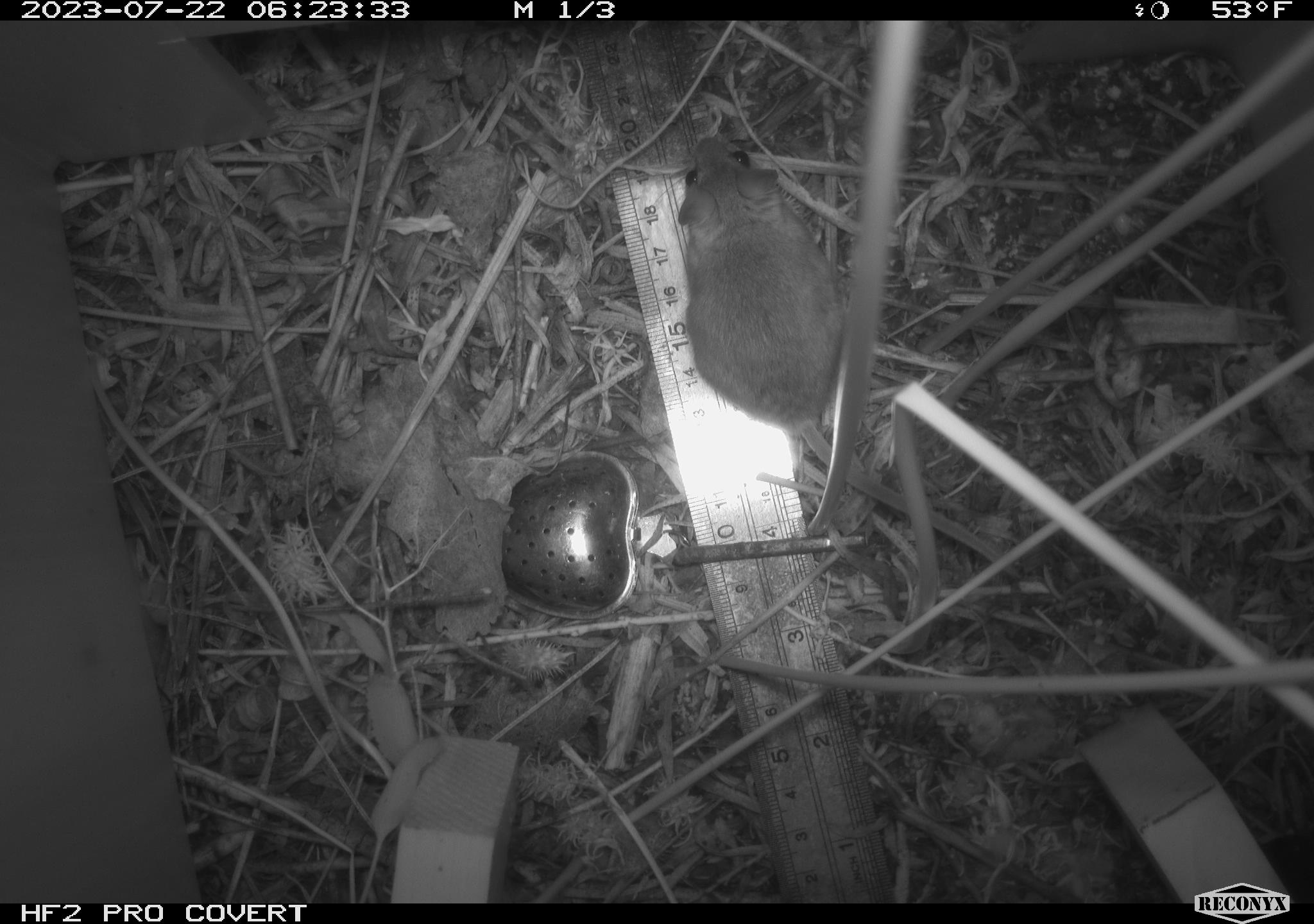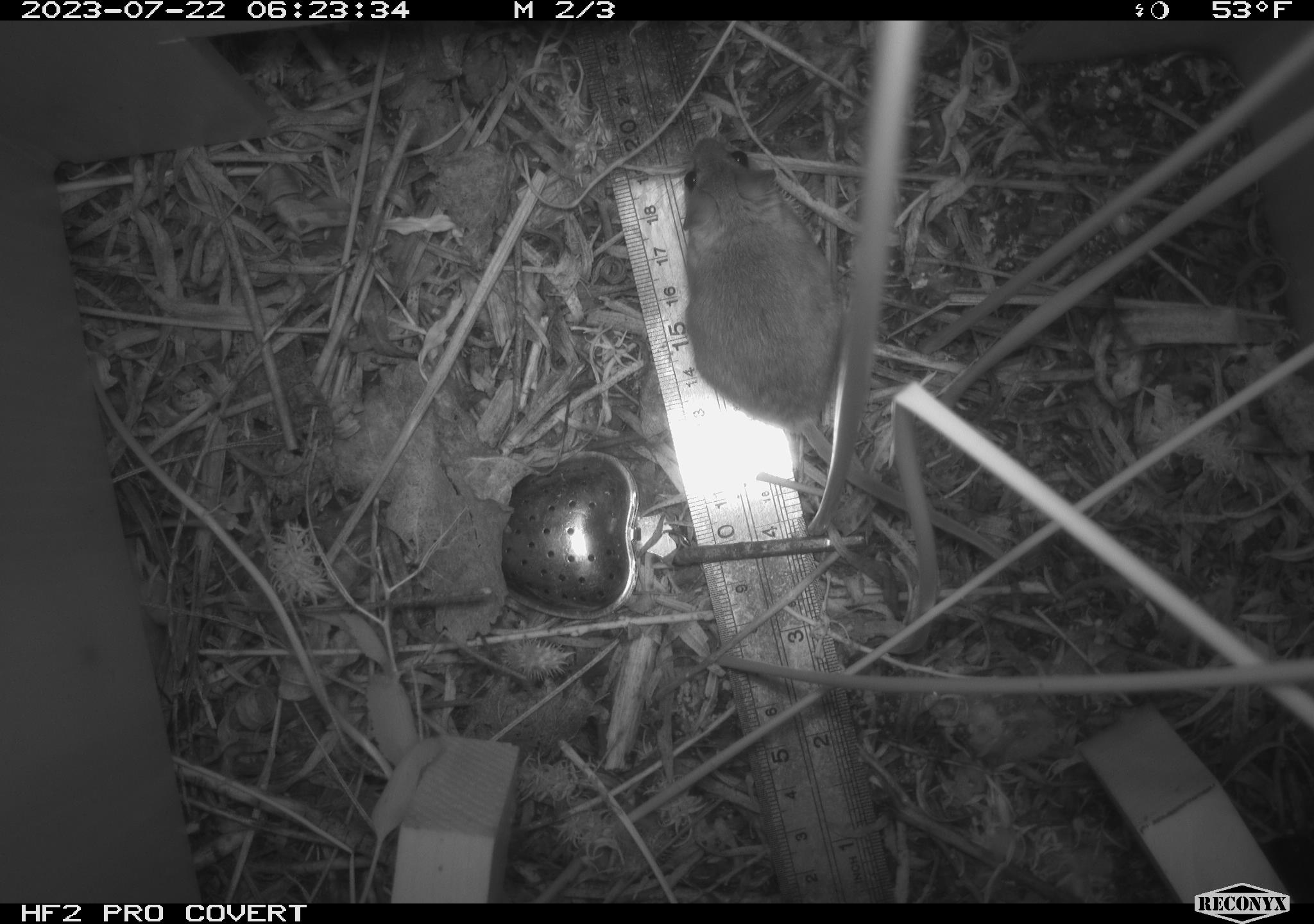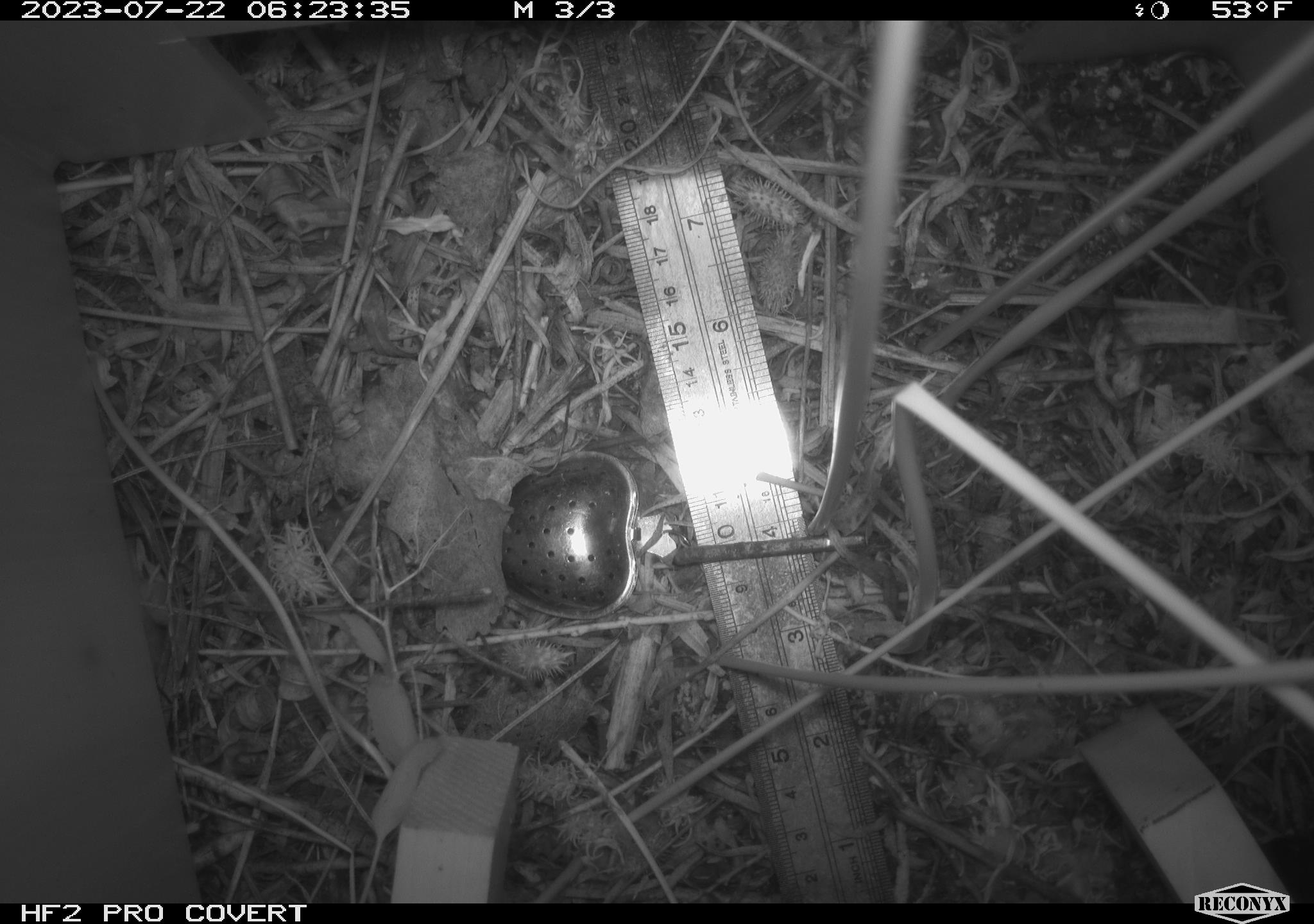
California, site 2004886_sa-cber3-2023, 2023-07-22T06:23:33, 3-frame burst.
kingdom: Animalia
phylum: Chordata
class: Mammalia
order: Rodentia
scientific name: Rodentia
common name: mouse species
Mouse species (Rodentia).